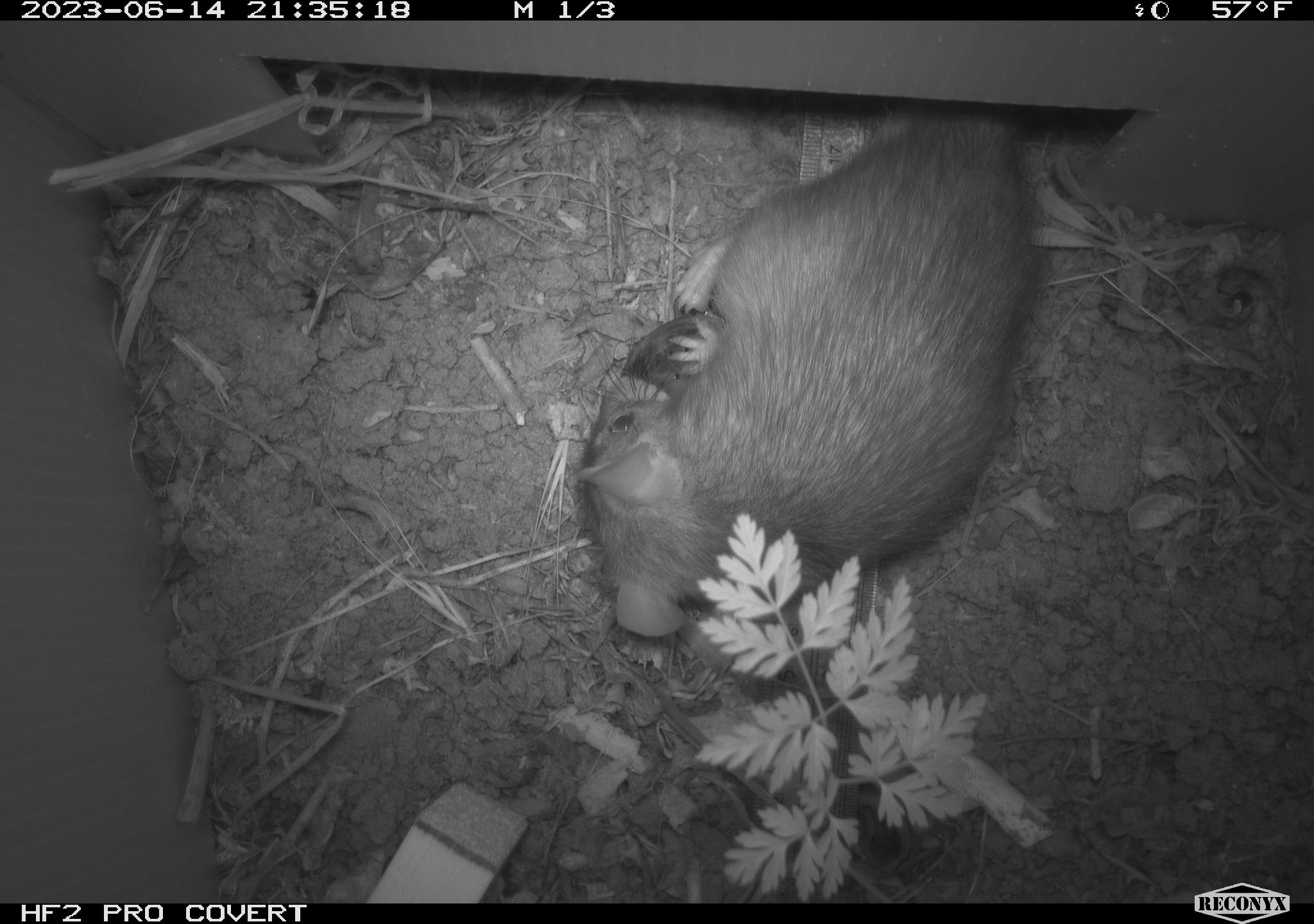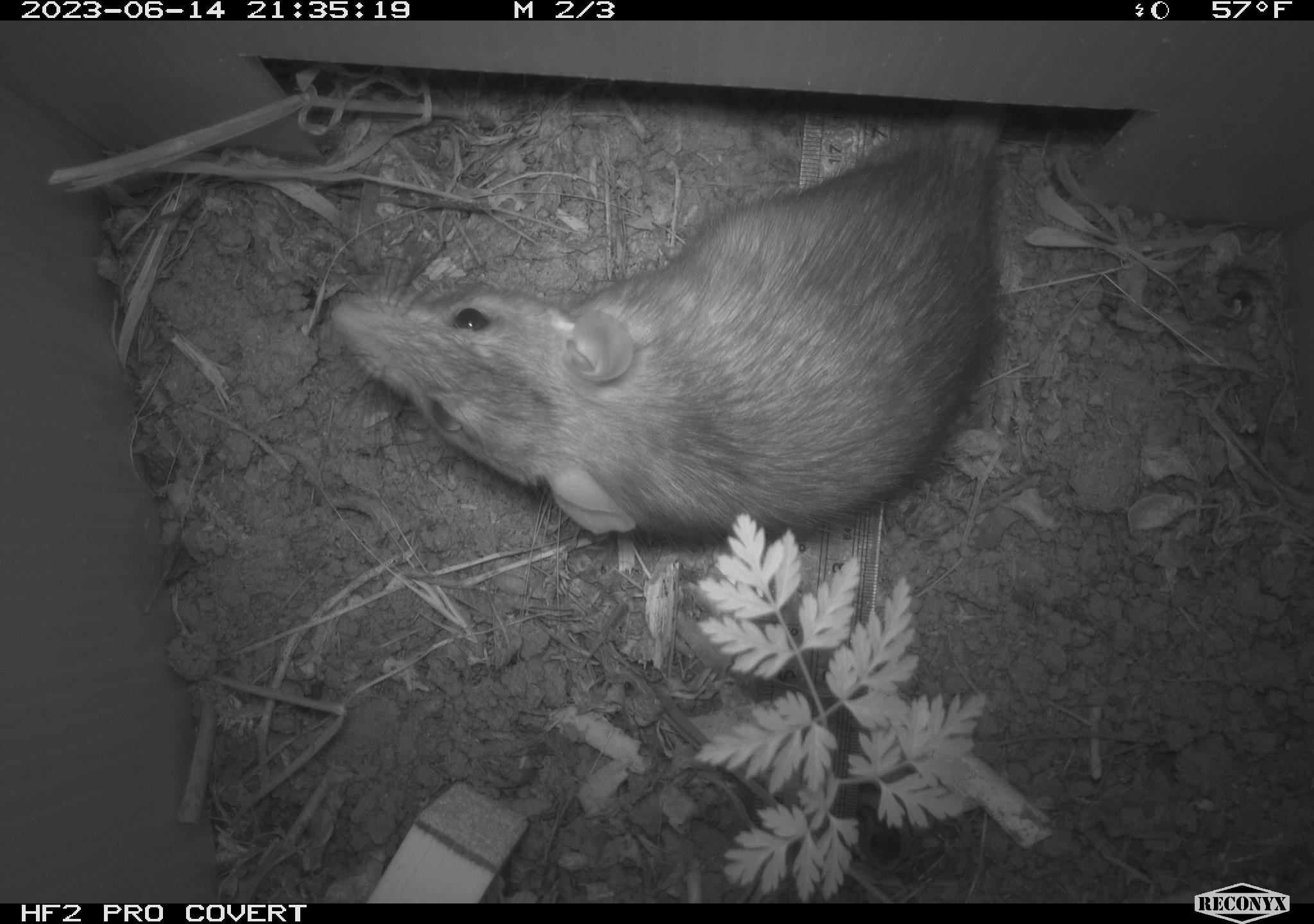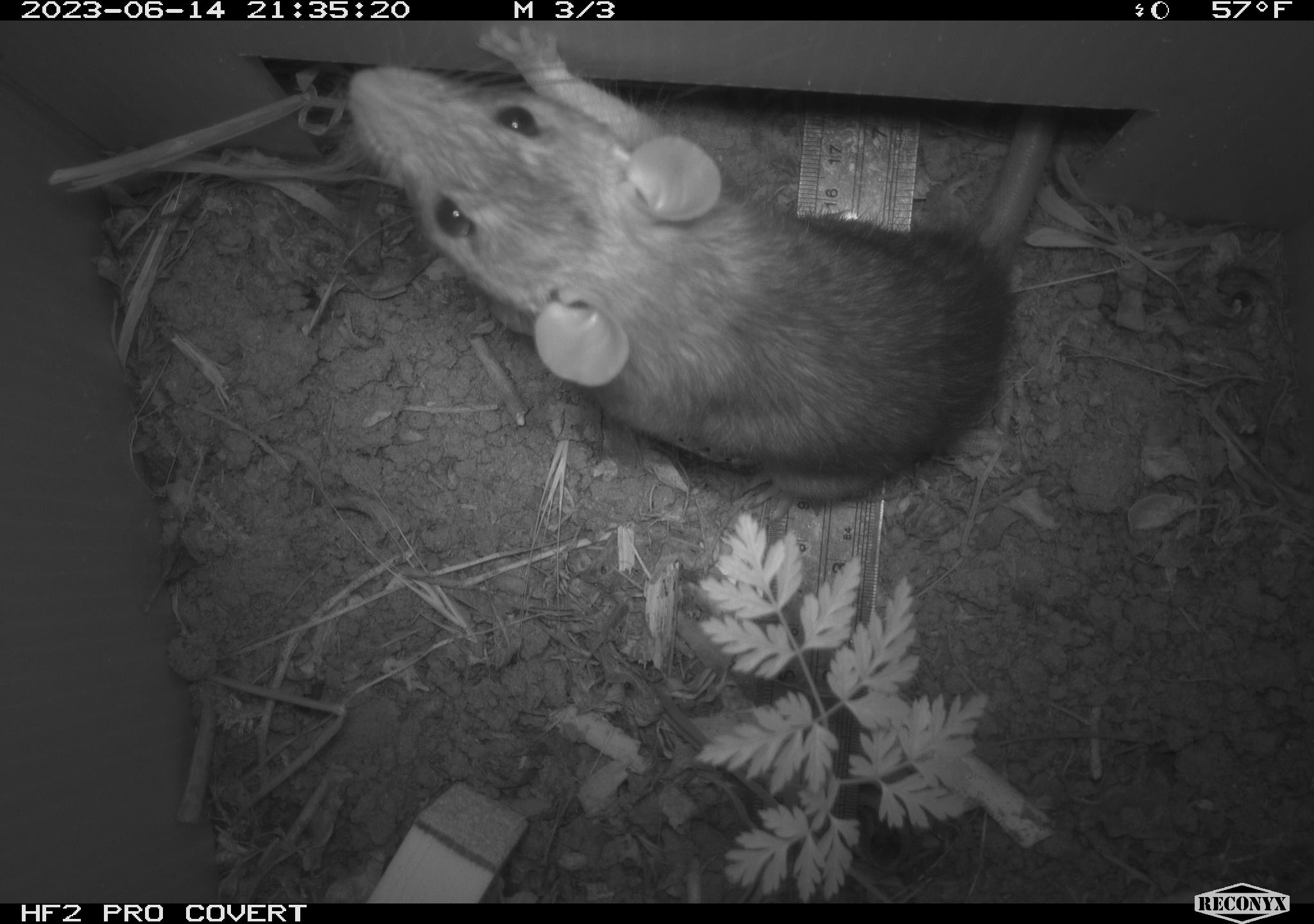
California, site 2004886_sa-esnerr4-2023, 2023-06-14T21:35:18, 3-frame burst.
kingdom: Animalia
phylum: Chordata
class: Mammalia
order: Rodentia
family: Muridae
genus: Rattus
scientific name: Rattus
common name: rat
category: rattus species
Rattus species (rat) (Rattus).